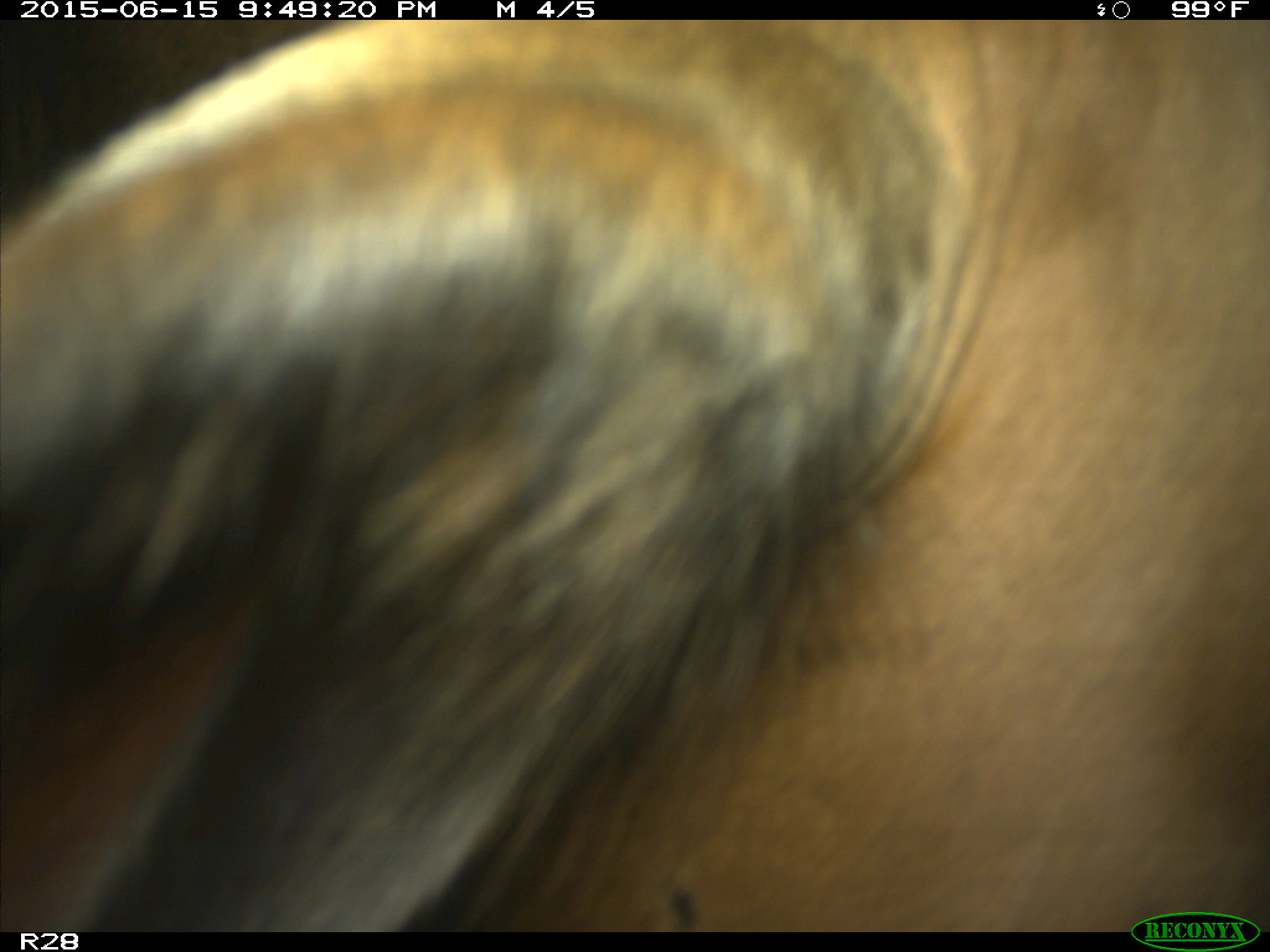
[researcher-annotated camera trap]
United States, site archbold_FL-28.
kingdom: Animalia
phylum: Chordata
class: Mammalia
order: Artiodactyla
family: Bovidae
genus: Bos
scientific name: Bos taurus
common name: domestic cow